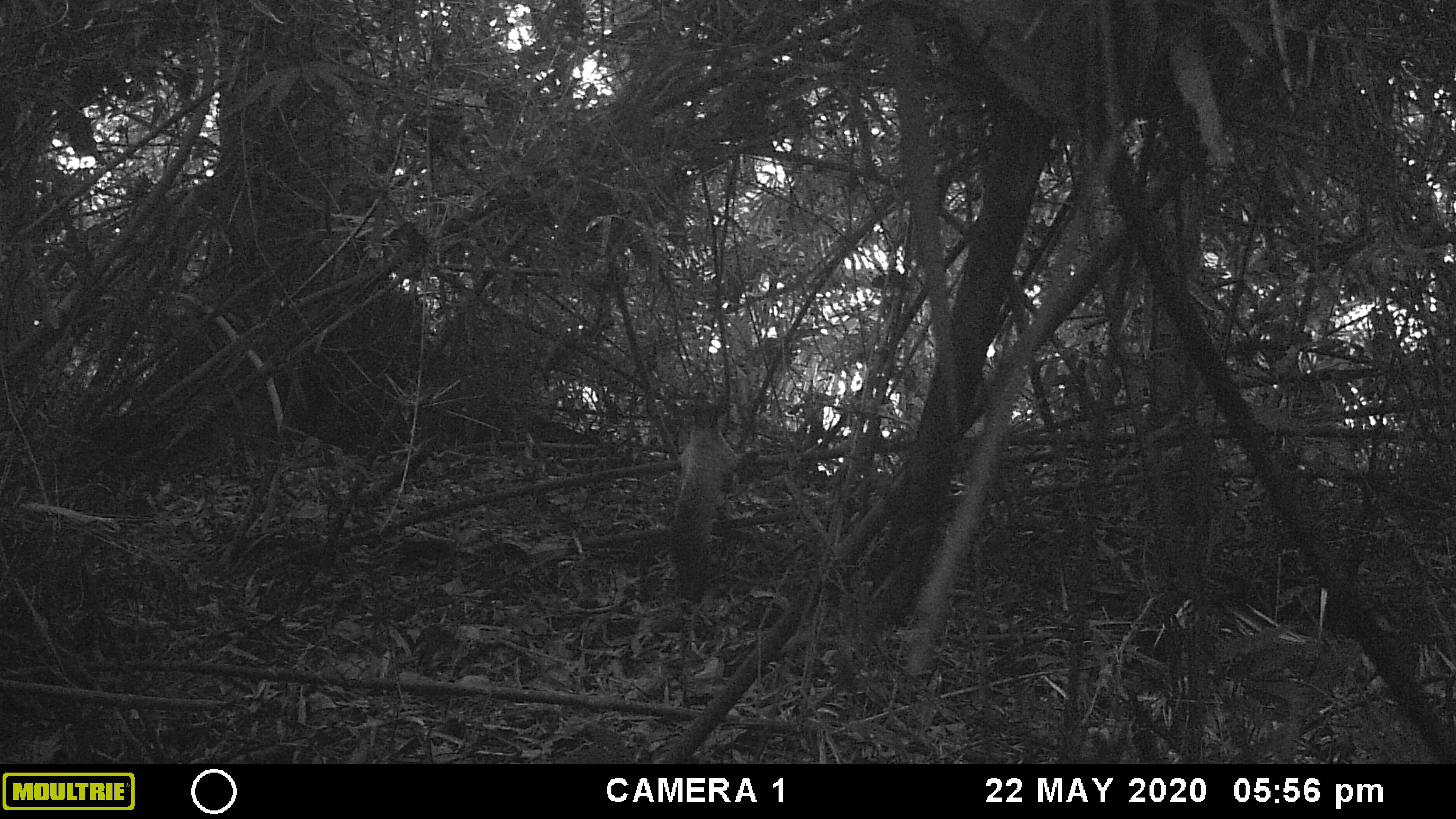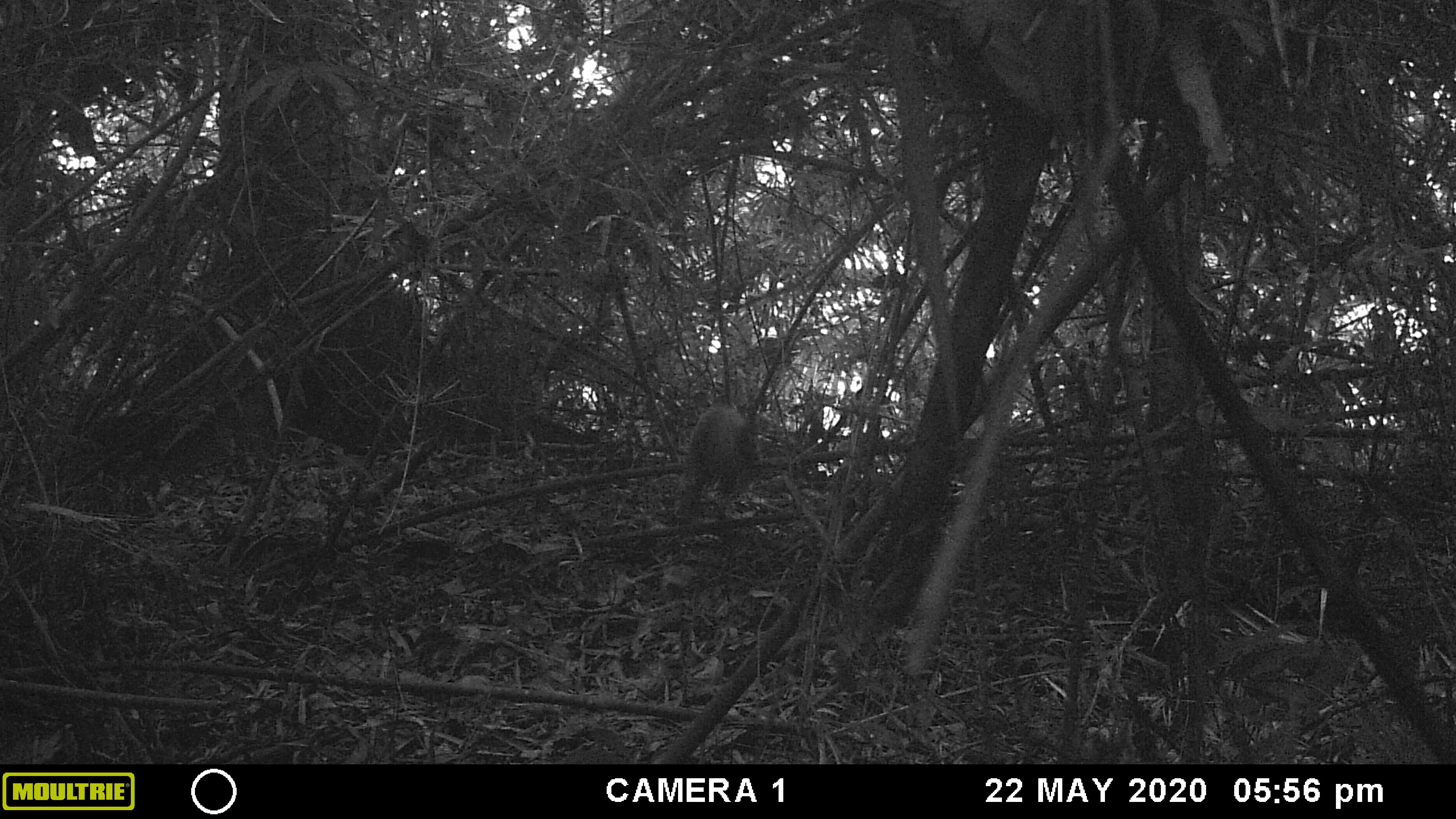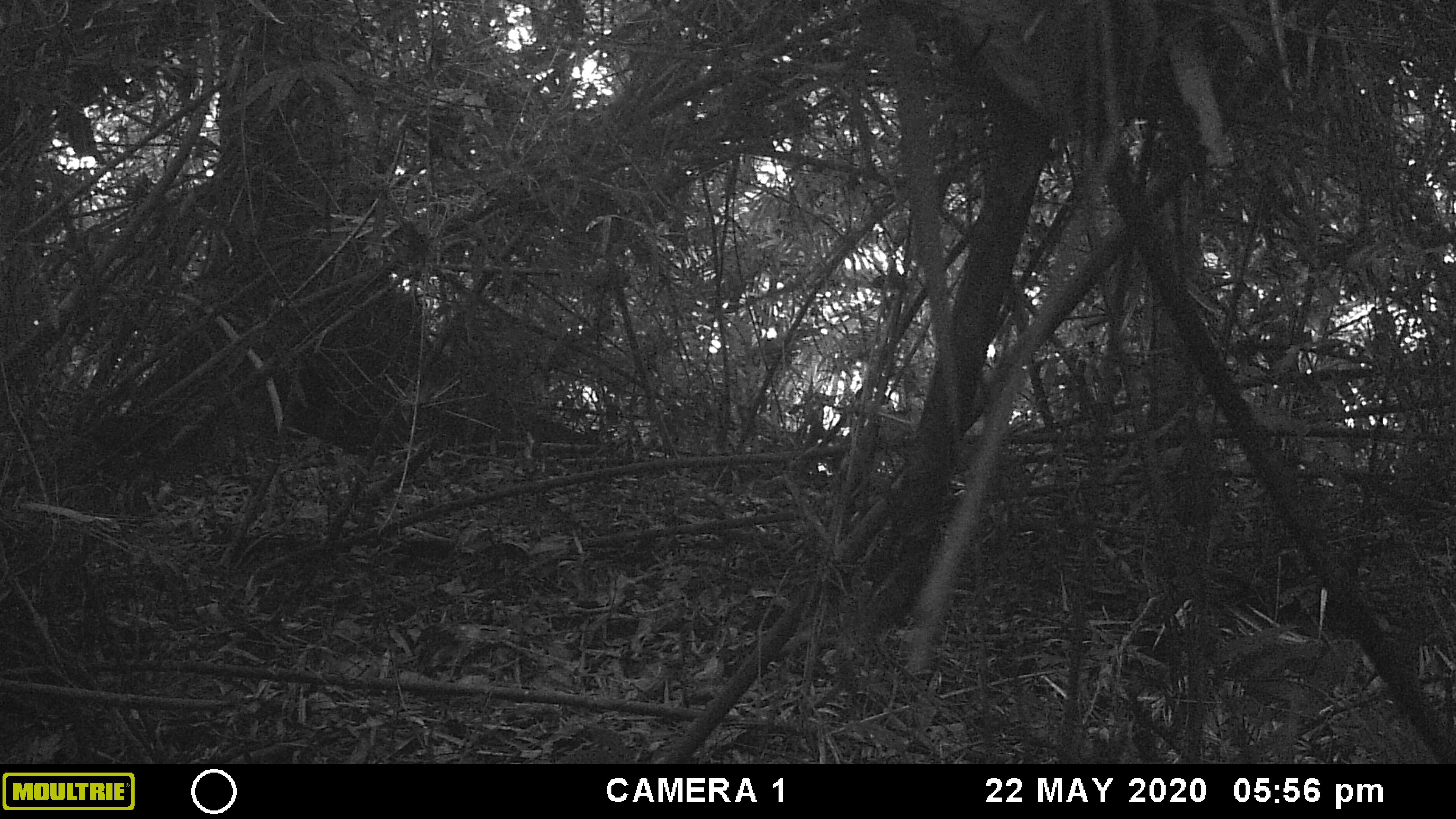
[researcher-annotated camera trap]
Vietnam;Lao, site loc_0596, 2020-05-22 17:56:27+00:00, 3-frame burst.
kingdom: Animalia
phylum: Chordata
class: Mammalia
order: Carnivora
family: Mustelidae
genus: Martes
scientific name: Martes flavigula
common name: yellow-throated marten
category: yellow throated marten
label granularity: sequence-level